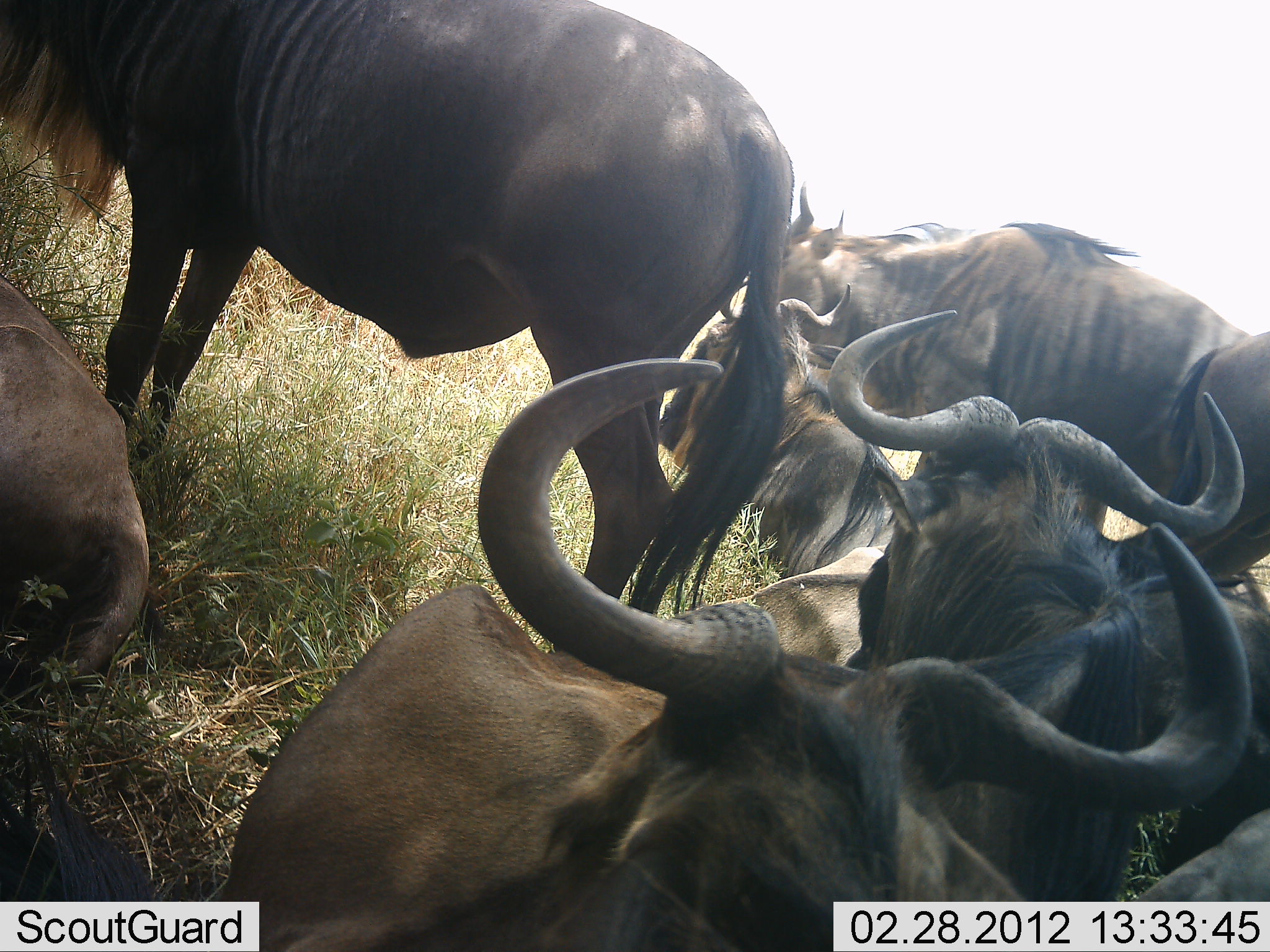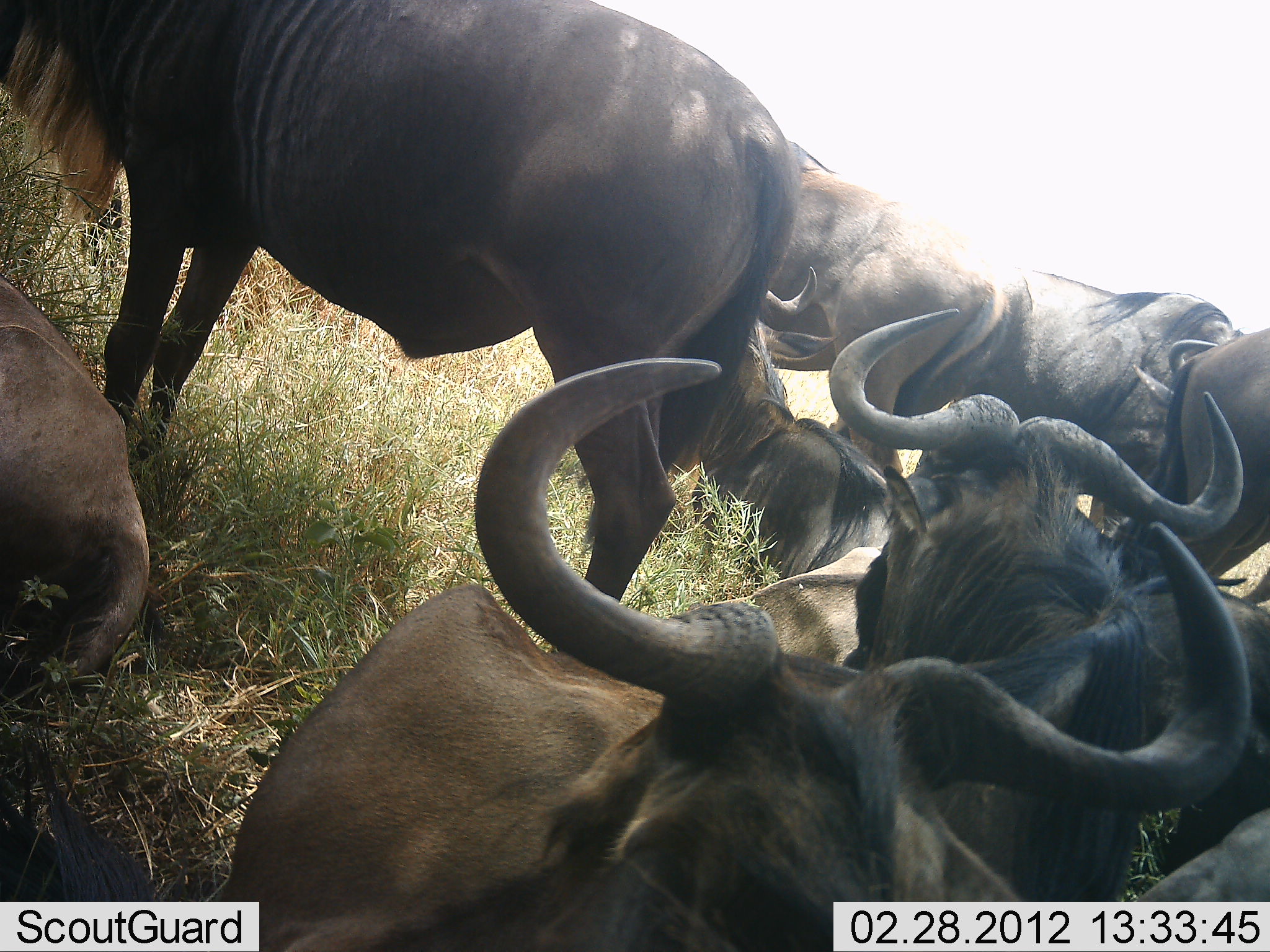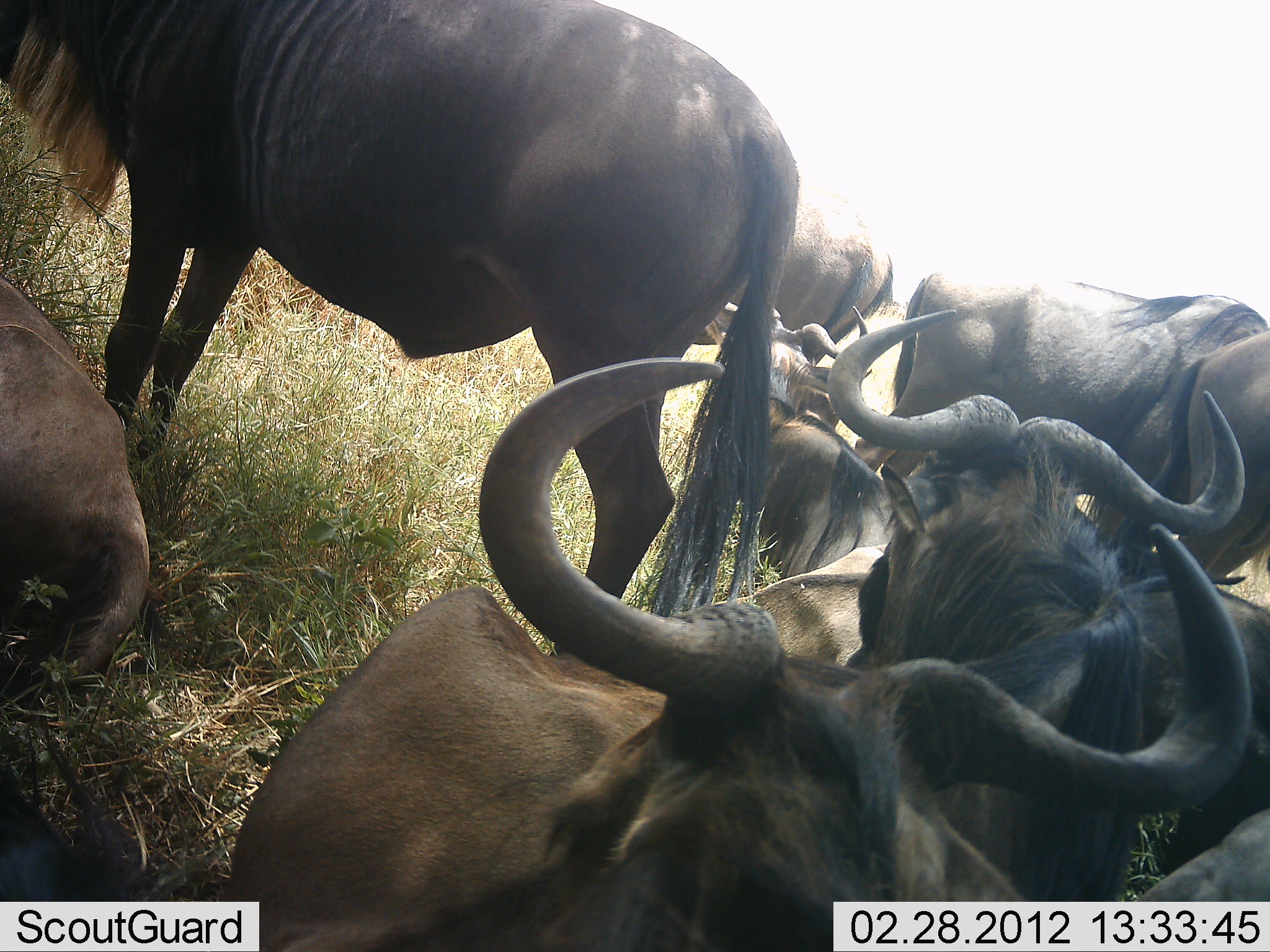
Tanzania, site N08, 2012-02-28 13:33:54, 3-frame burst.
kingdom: Animalia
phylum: Chordata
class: Mammalia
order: Artiodactyla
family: Bovidae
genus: Connochaetes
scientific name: Connochaetes taurinus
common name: blue wildebeest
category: wildebeest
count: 9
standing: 78%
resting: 88%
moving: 38%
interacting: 9%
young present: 12%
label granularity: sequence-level